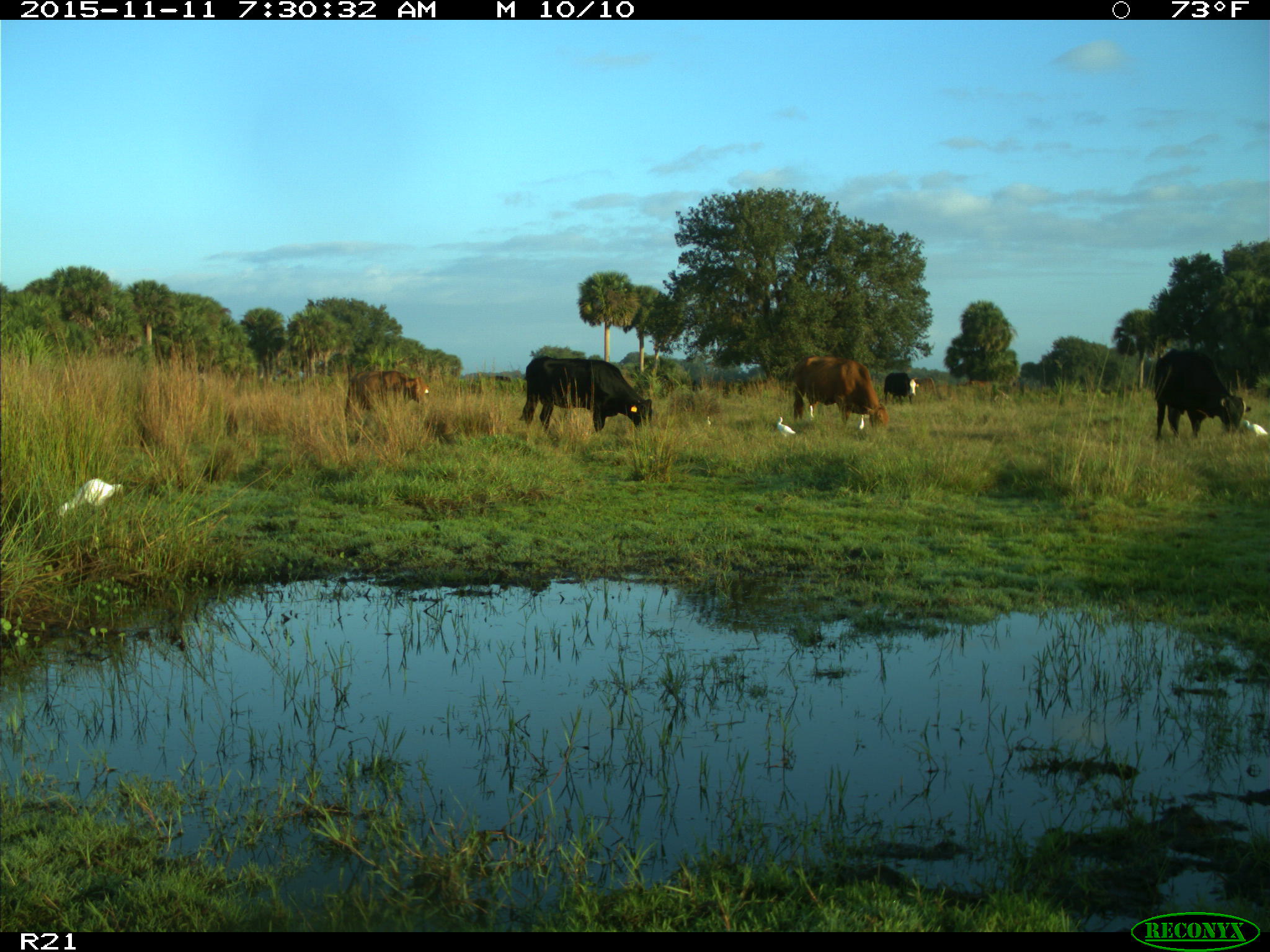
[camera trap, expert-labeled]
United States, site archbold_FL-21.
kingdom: Animalia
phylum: Chordata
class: Mammalia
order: Artiodactyla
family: Bovidae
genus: Bos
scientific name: Bos taurus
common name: domestic cow